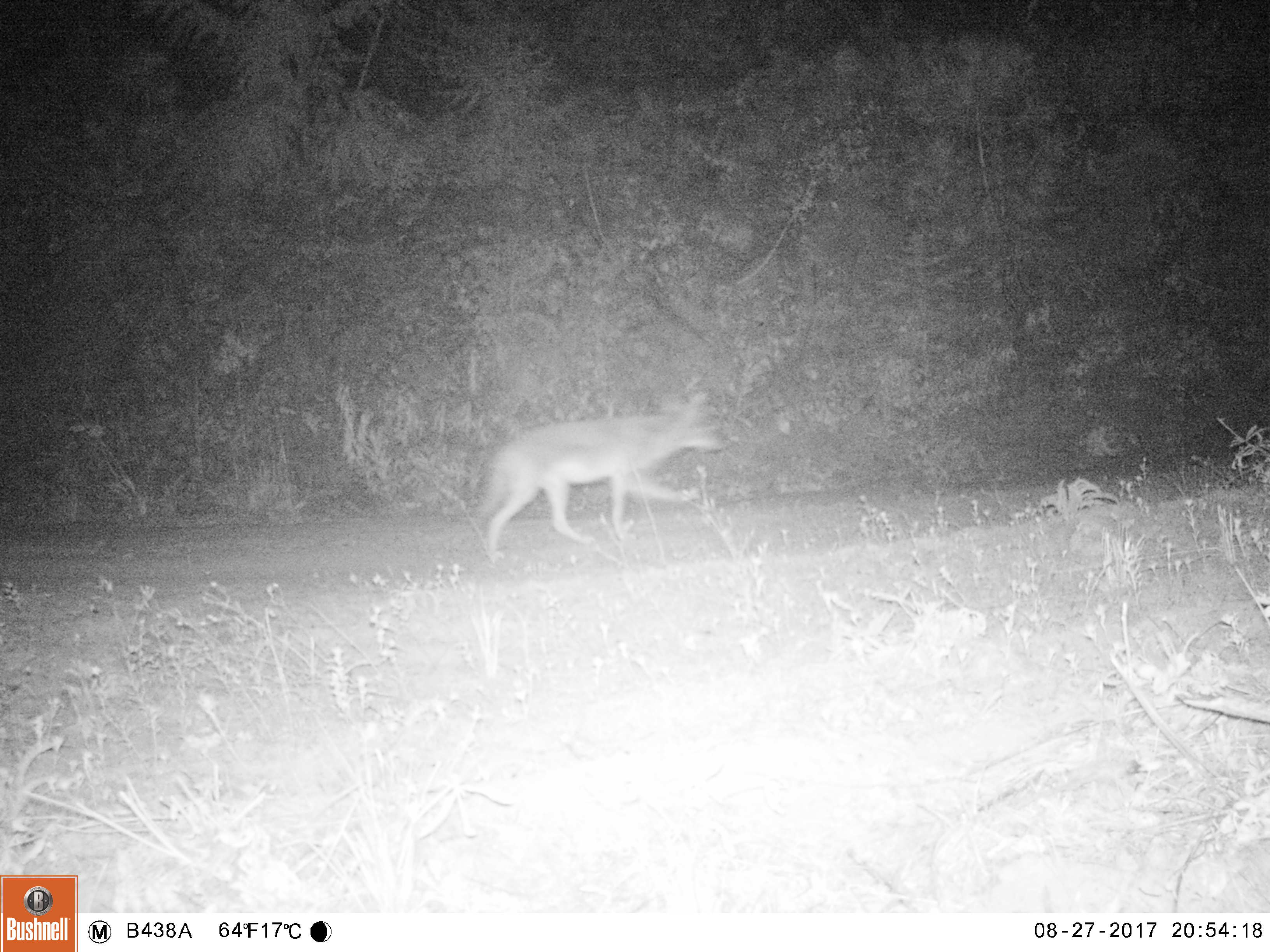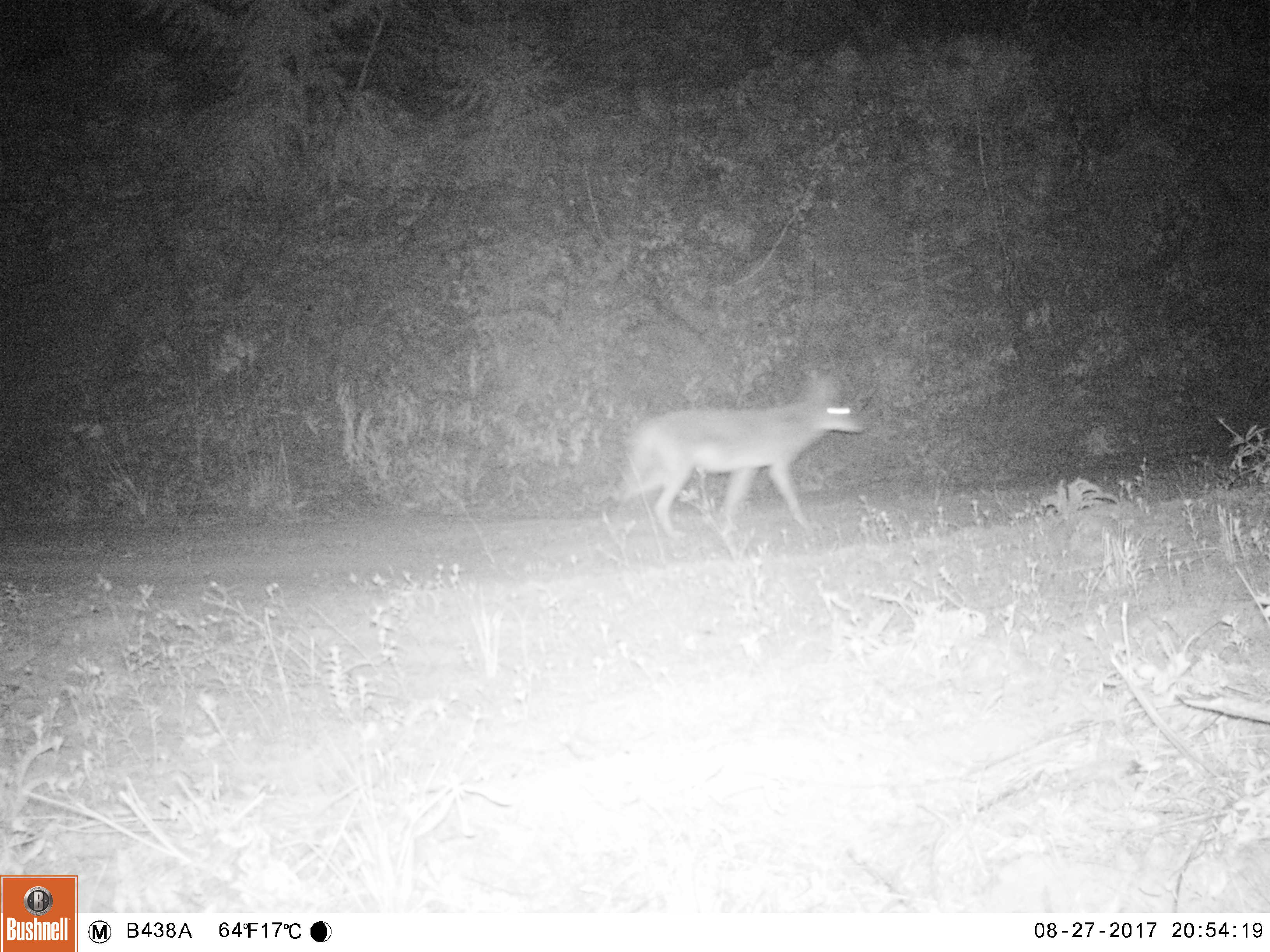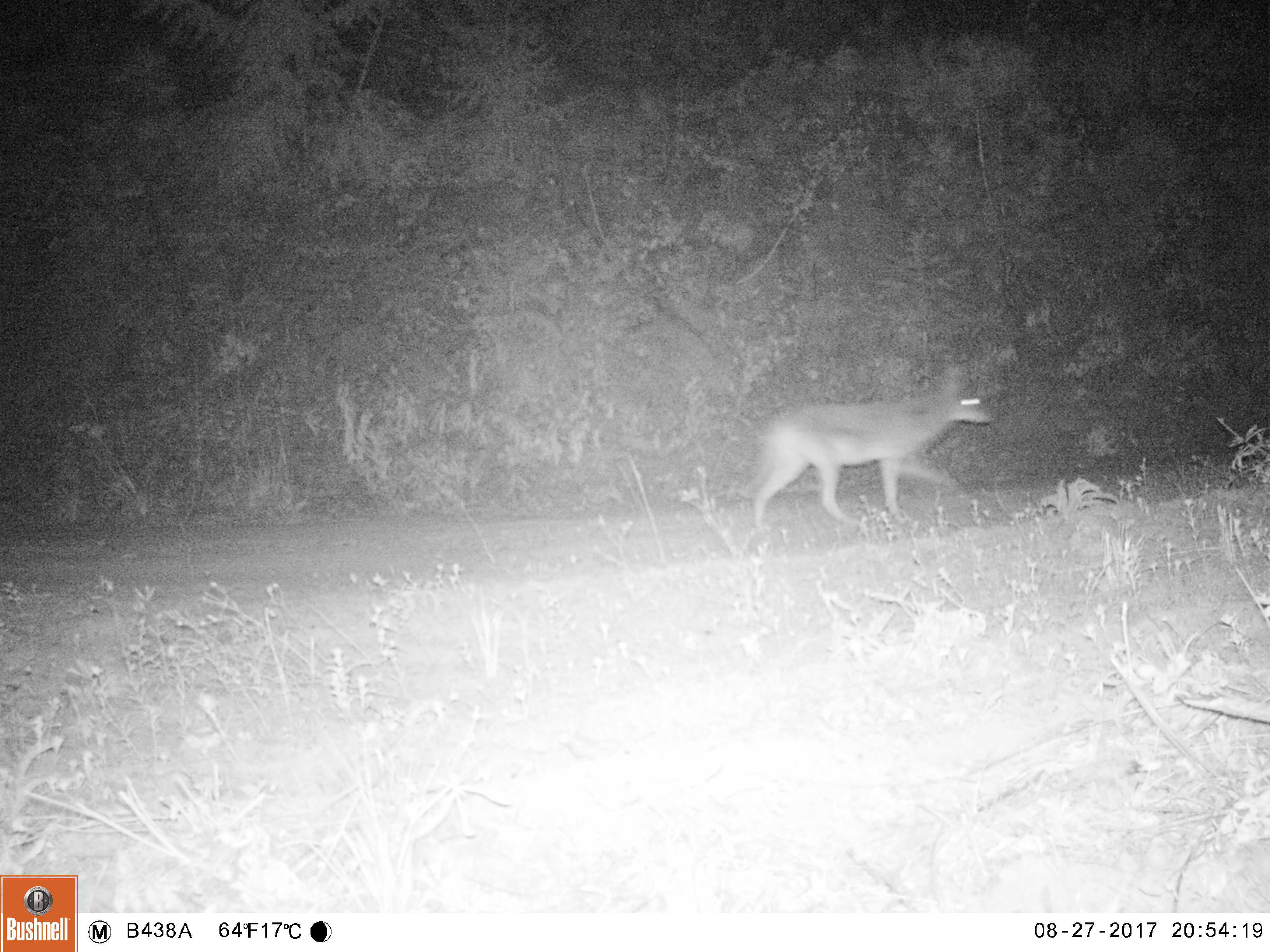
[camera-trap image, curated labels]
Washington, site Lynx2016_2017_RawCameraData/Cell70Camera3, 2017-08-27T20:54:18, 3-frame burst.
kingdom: Animalia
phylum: Chordata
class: Mammalia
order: Carnivora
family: Canidae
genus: Canis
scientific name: Canis latrans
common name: coyote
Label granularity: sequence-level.